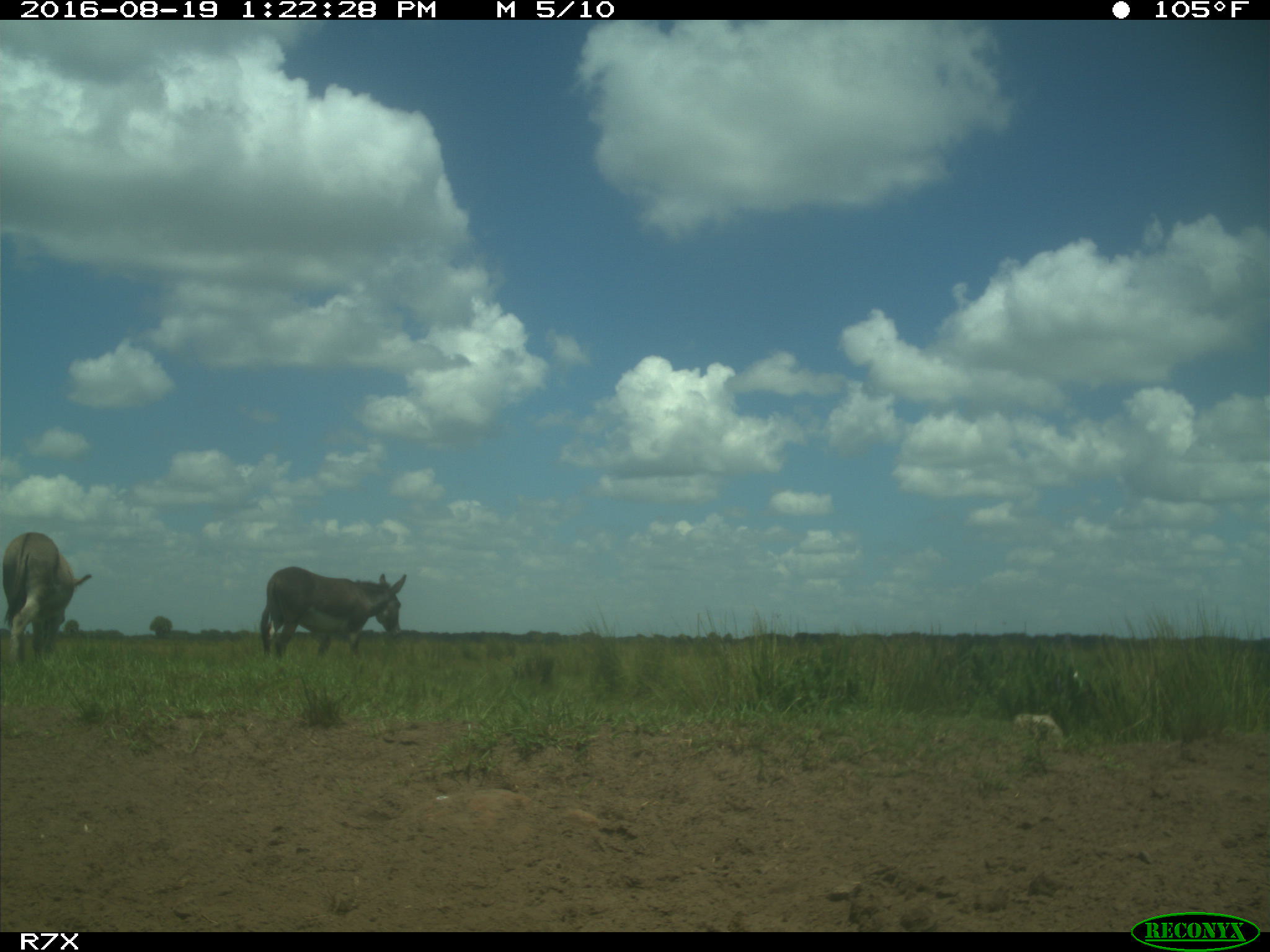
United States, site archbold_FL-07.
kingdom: Animalia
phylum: Chordata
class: Aves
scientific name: Aves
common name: birds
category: unidentified bird